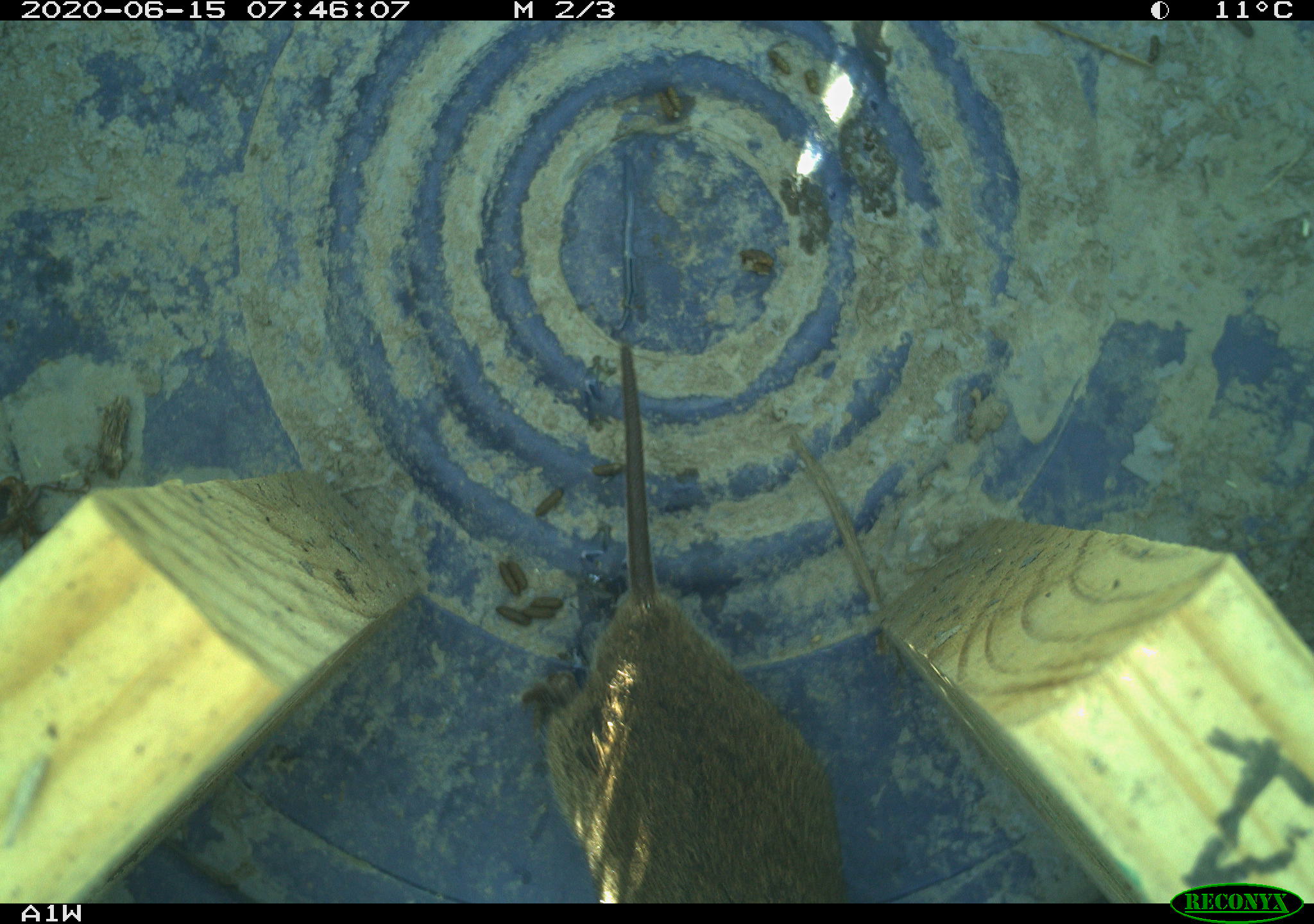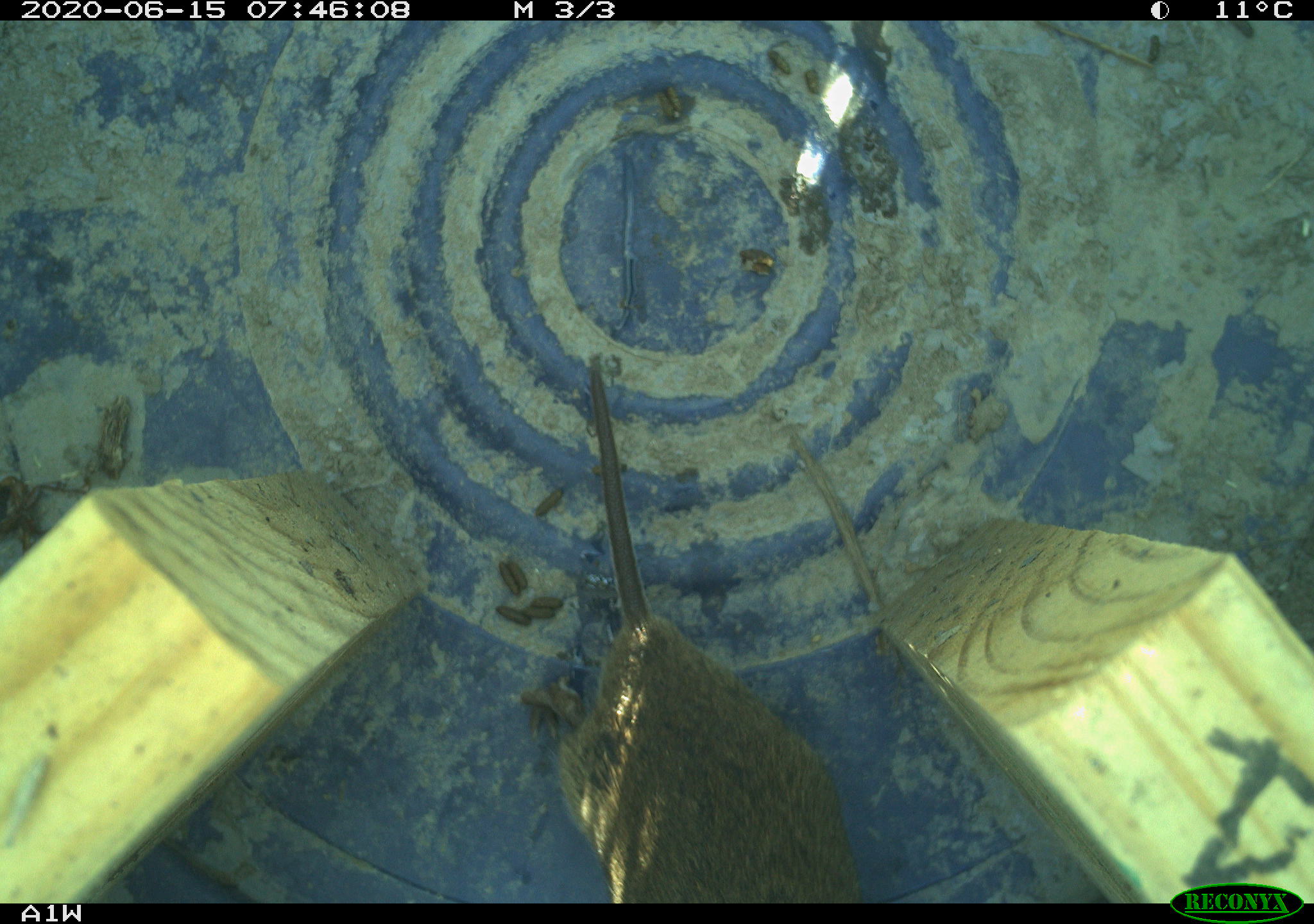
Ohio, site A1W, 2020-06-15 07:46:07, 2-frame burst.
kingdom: Animalia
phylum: Chordata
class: Mammalia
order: Rodentia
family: Cricetidae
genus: Microtus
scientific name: Microtus pennsylvanicus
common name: meadow vole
Meadow vole (Microtus pennsylvanicus).